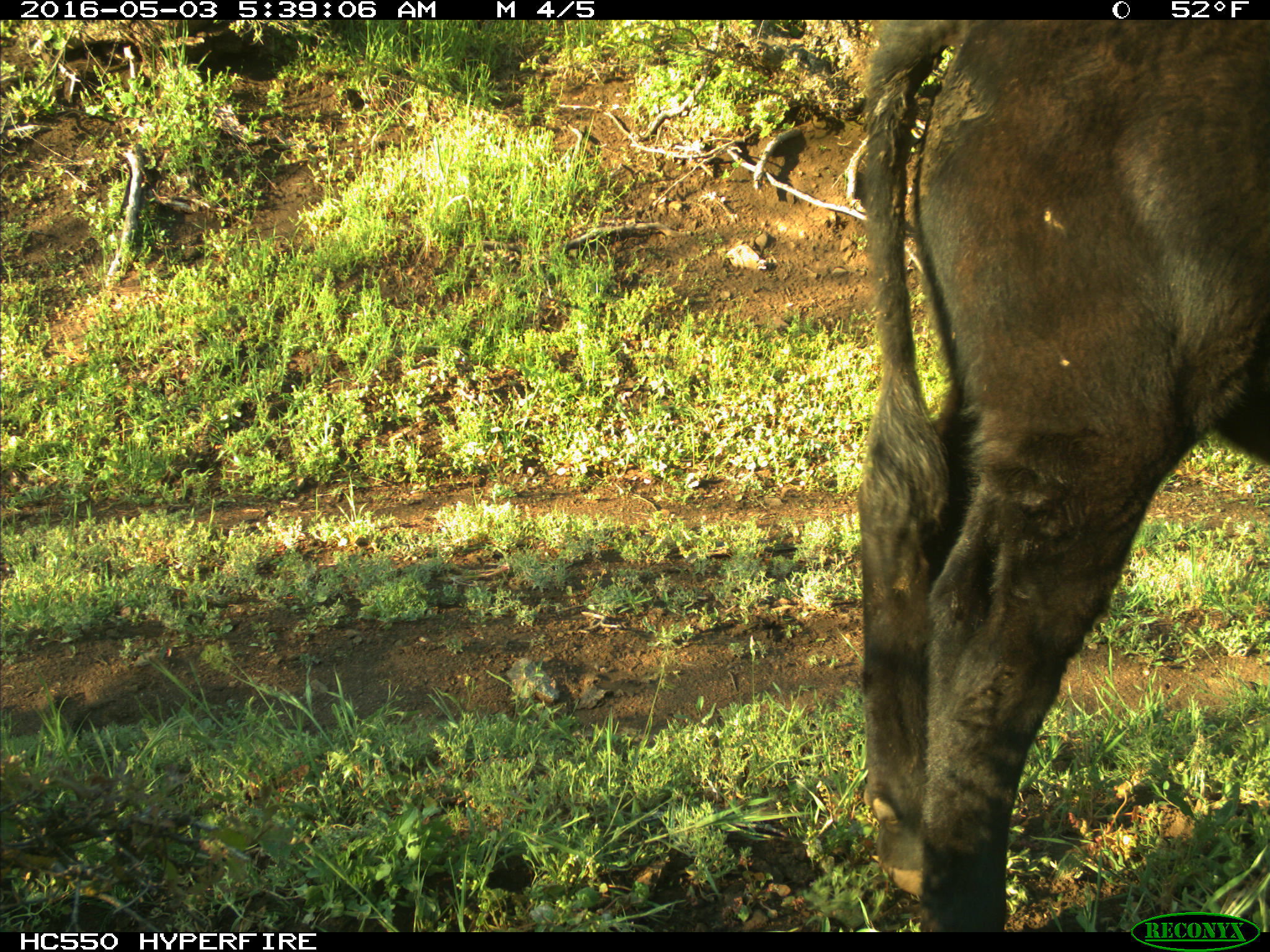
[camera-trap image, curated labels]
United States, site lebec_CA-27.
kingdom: Animalia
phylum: Chordata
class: Mammalia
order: Artiodactyla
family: Bovidae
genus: Bos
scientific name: Bos taurus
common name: domestic cow